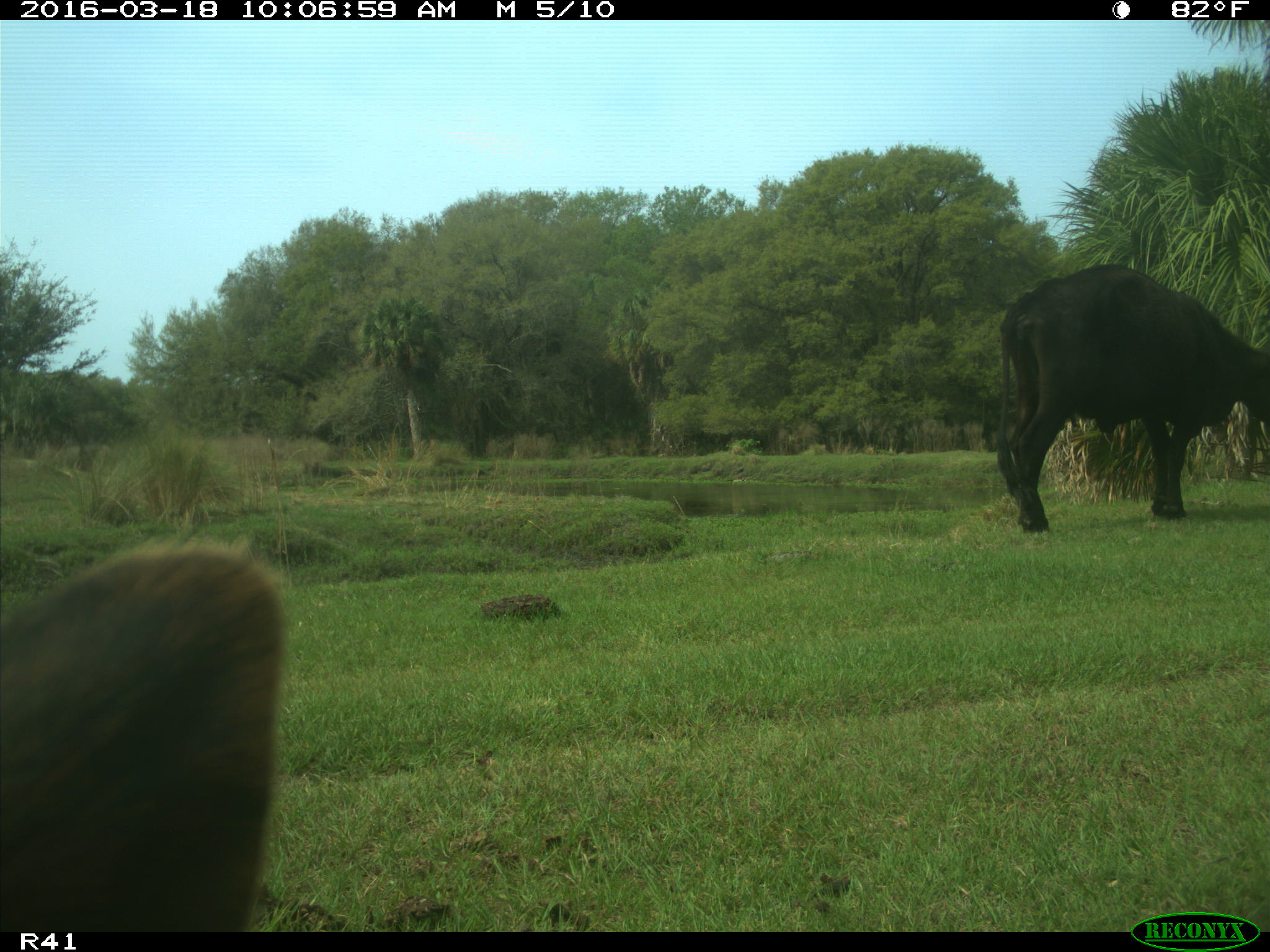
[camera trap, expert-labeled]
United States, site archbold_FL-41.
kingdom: Animalia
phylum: Chordata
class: Mammalia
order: Artiodactyla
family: Bovidae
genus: Bos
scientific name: Bos taurus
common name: domestic cow